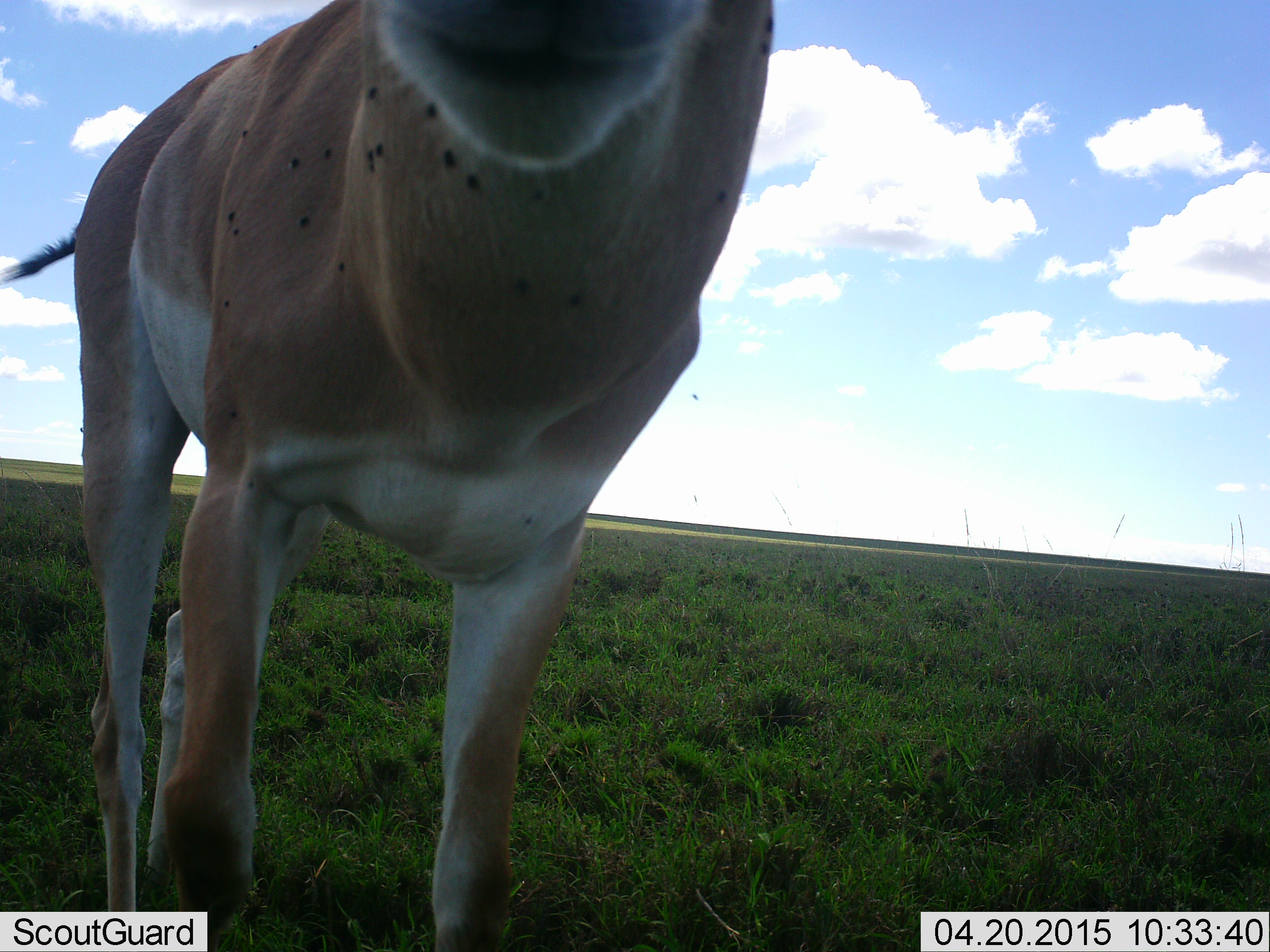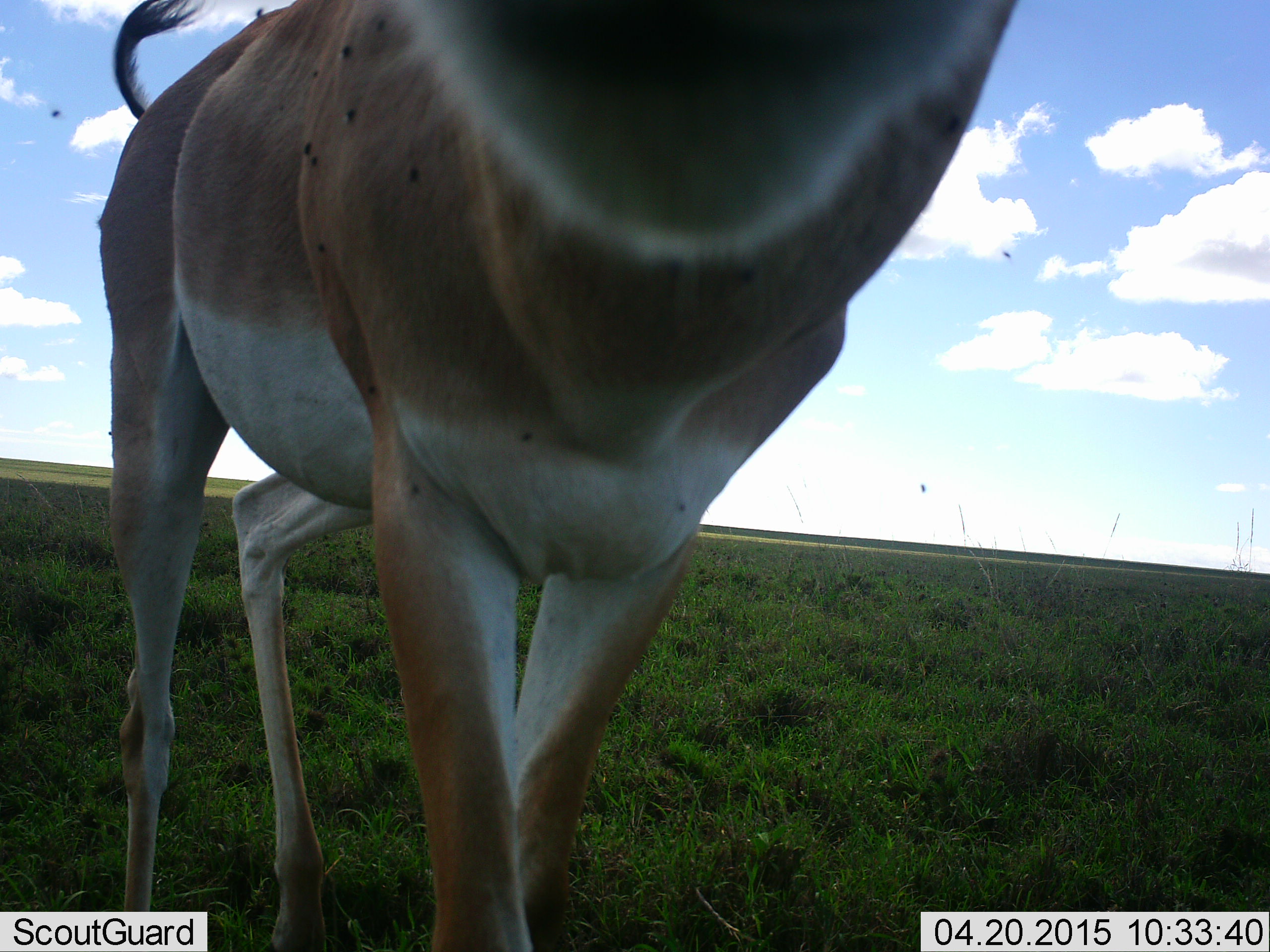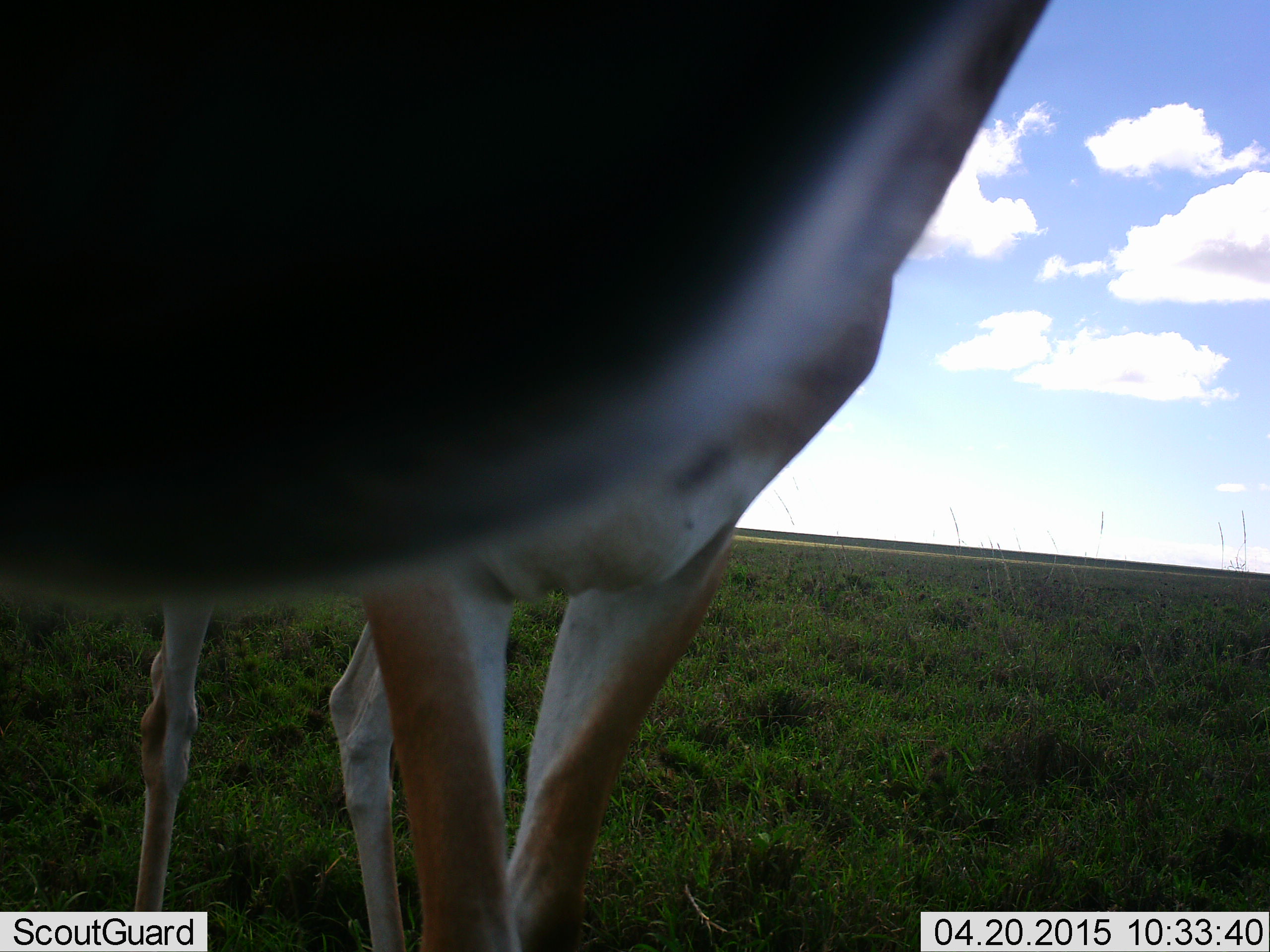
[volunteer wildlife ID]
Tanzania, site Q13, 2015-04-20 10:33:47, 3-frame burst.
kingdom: Animalia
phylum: Chordata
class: Mammalia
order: Artiodactyla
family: Bovidae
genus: Nanger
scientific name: Nanger granti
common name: grant's gazelle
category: gazellegrants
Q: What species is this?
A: Gazellegrants (grant's gazelle) (Nanger granti).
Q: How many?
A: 1.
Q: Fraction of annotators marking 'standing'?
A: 73%.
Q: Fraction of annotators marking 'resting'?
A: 0%.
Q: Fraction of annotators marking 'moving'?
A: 27%.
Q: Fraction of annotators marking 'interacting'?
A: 0%.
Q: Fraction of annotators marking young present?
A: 0%.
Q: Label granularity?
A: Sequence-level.